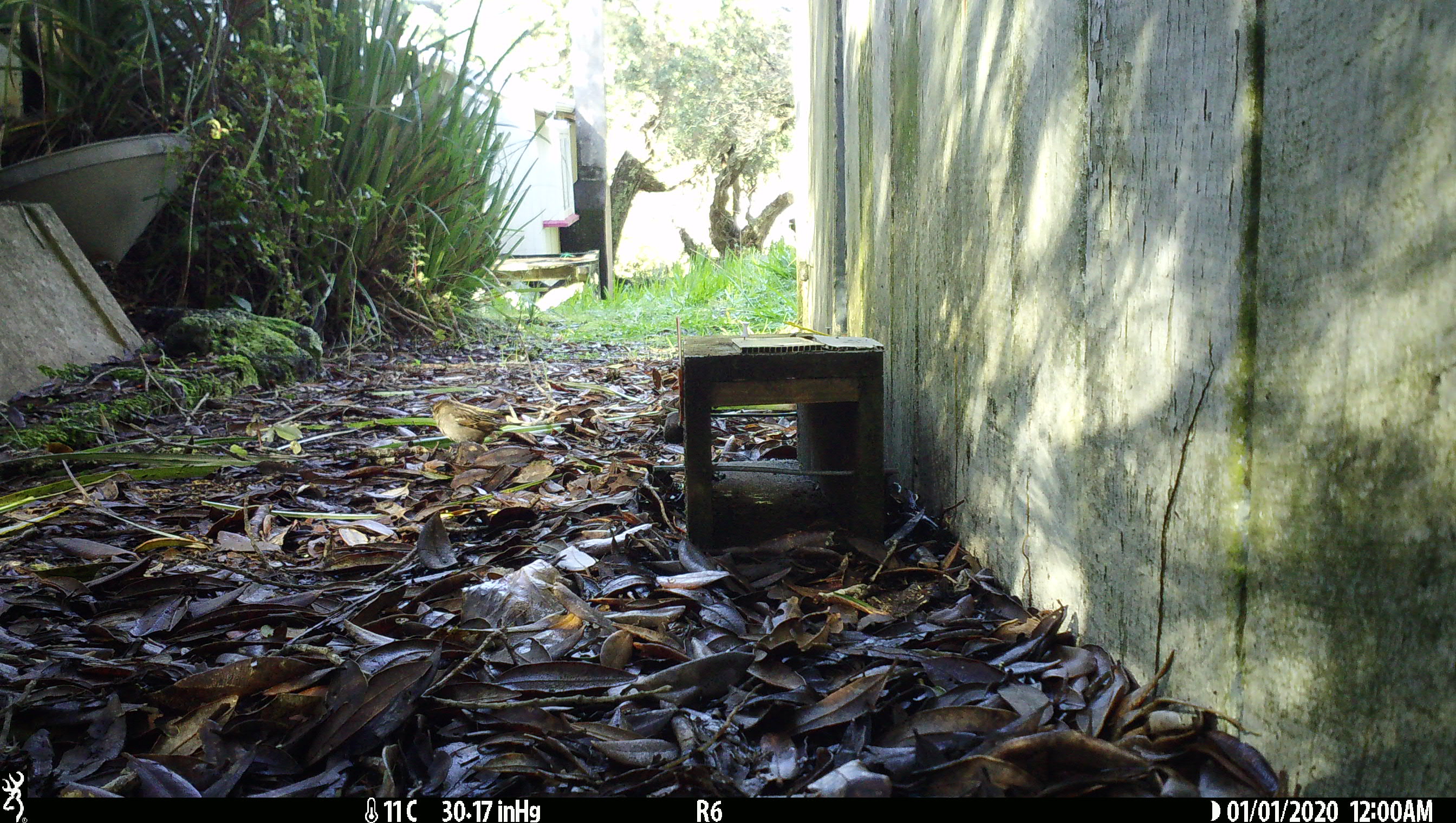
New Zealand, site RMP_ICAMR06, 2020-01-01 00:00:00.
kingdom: Animalia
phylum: Chordata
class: Aves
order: Passeriformes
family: Passeridae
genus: Passer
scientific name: Passer domesticus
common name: house sparrow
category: sparrow